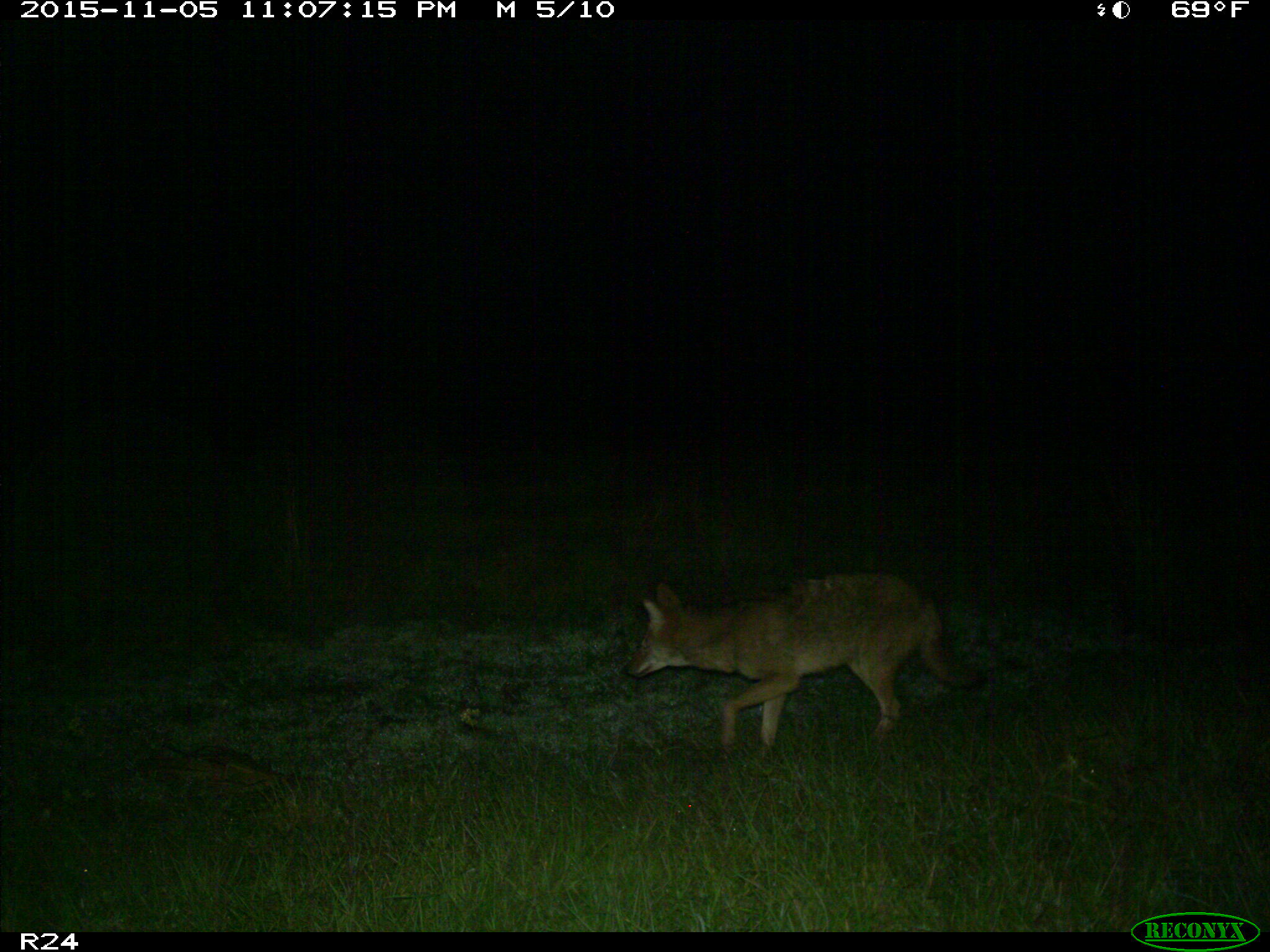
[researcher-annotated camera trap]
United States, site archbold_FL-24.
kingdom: Animalia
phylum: Chordata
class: Mammalia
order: Carnivora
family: Canidae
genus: Canis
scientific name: Canis latrans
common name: coyote